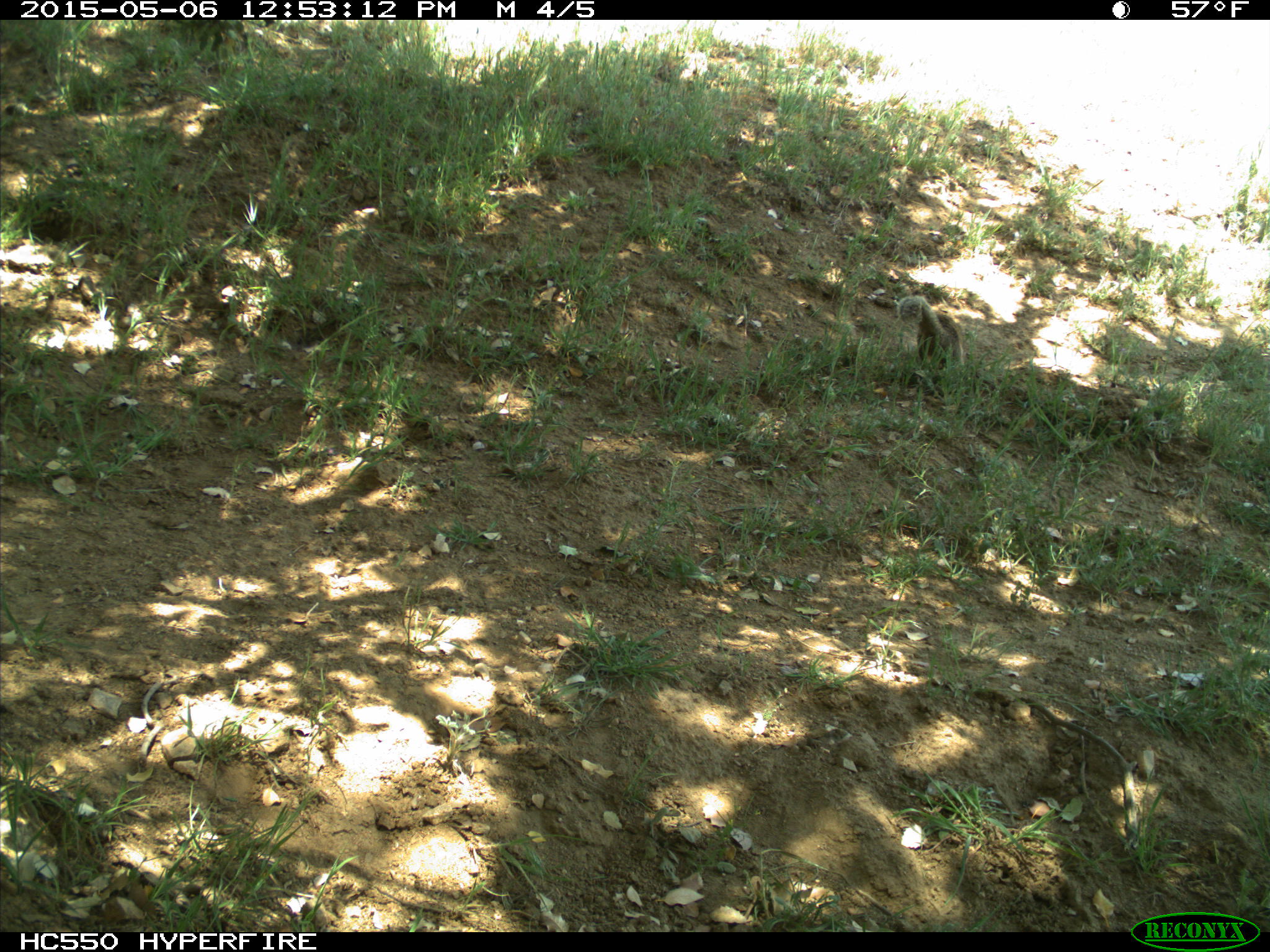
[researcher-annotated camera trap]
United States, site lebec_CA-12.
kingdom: Animalia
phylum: Chordata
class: Mammalia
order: Rodentia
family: Sciuridae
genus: Otospermophilus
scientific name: Otospermophilus beecheyi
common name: california ground squirrel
Otospermophilus beecheyi (california ground squirrel).